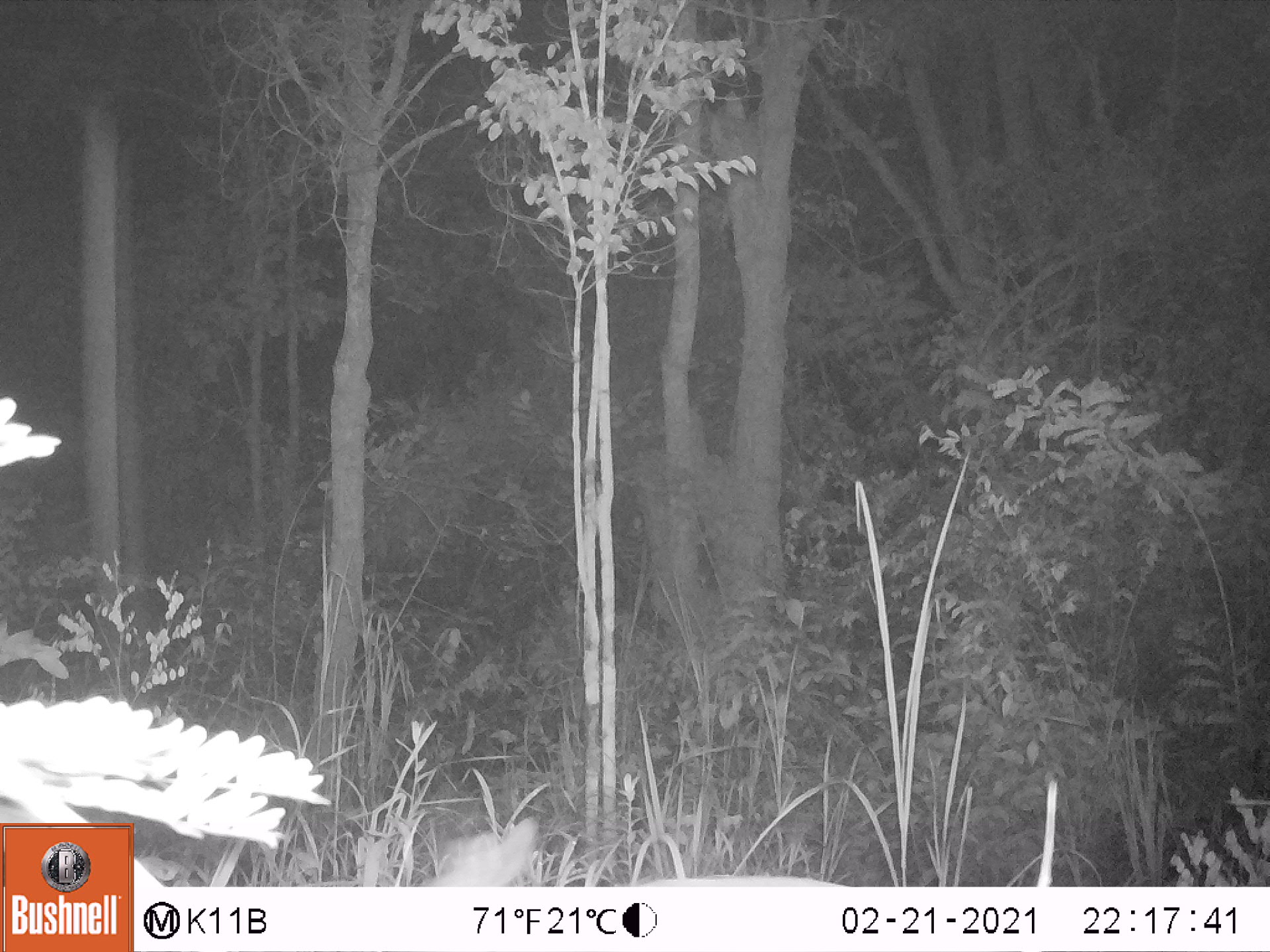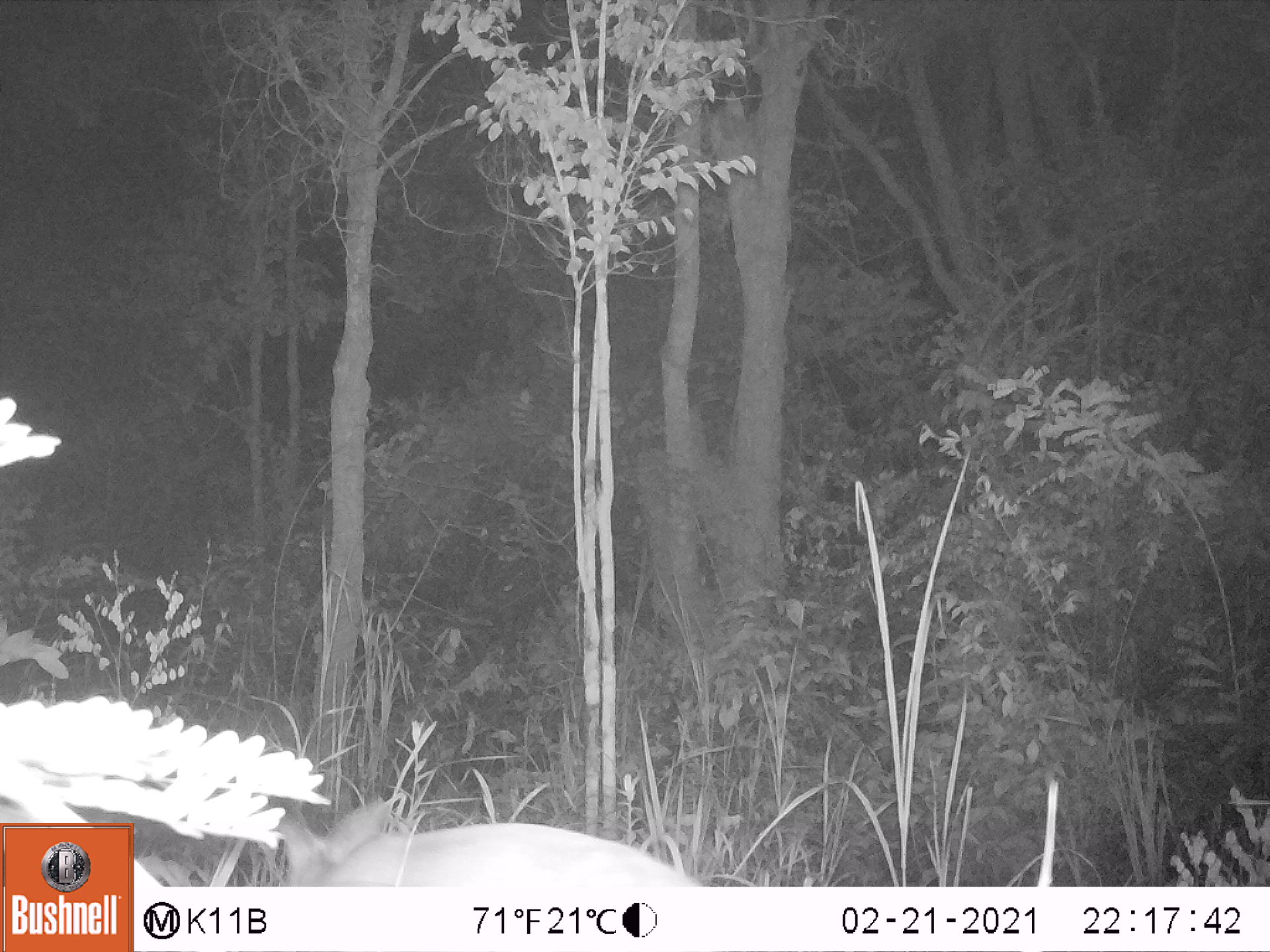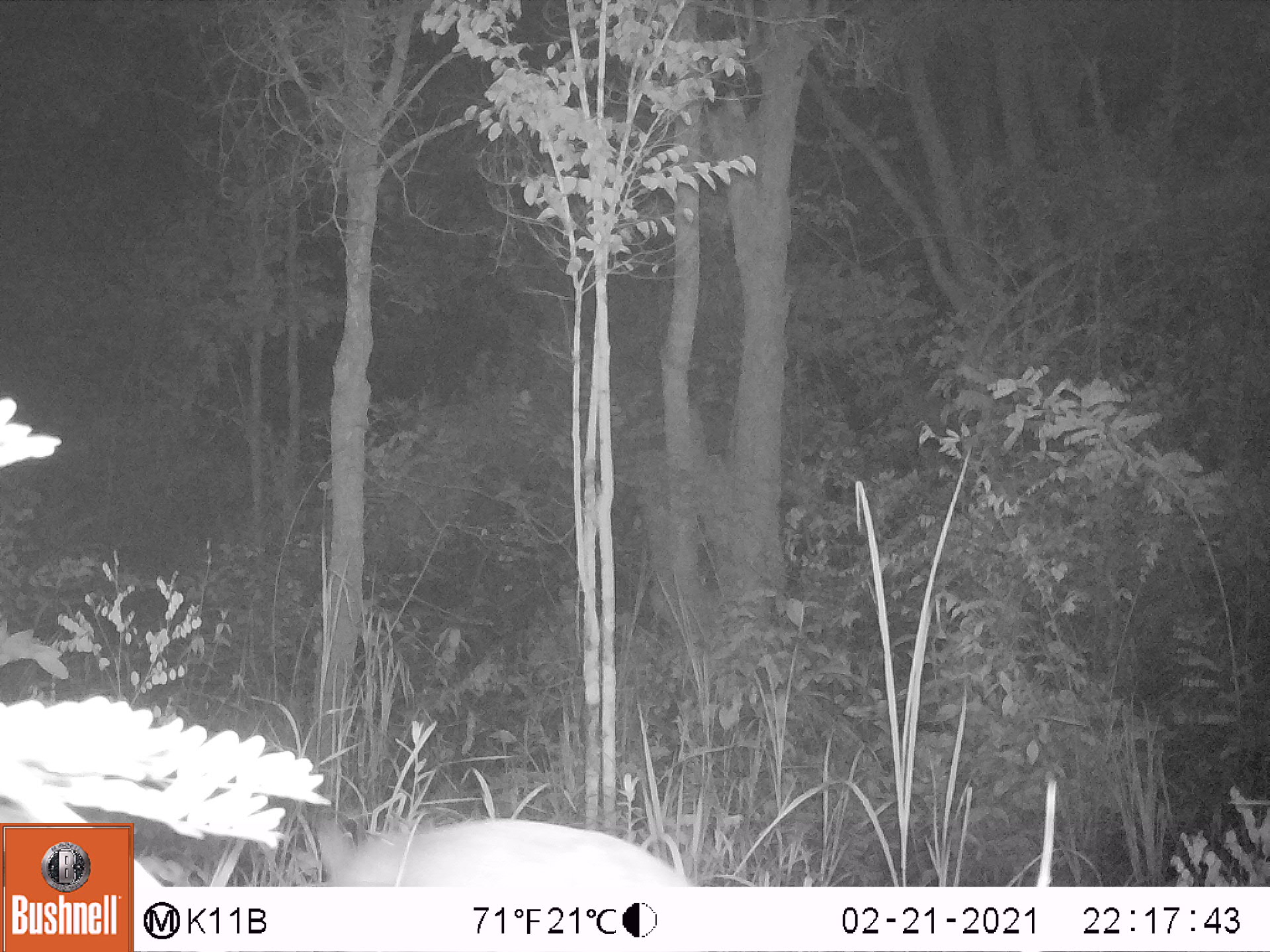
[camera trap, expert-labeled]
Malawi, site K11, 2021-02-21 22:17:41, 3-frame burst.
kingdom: Animalia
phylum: Chordata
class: Mammalia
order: Artiodactyla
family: Bovidae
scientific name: Antilopinae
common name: small antelope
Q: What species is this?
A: Small antelope (Antilopinae).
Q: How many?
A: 1.